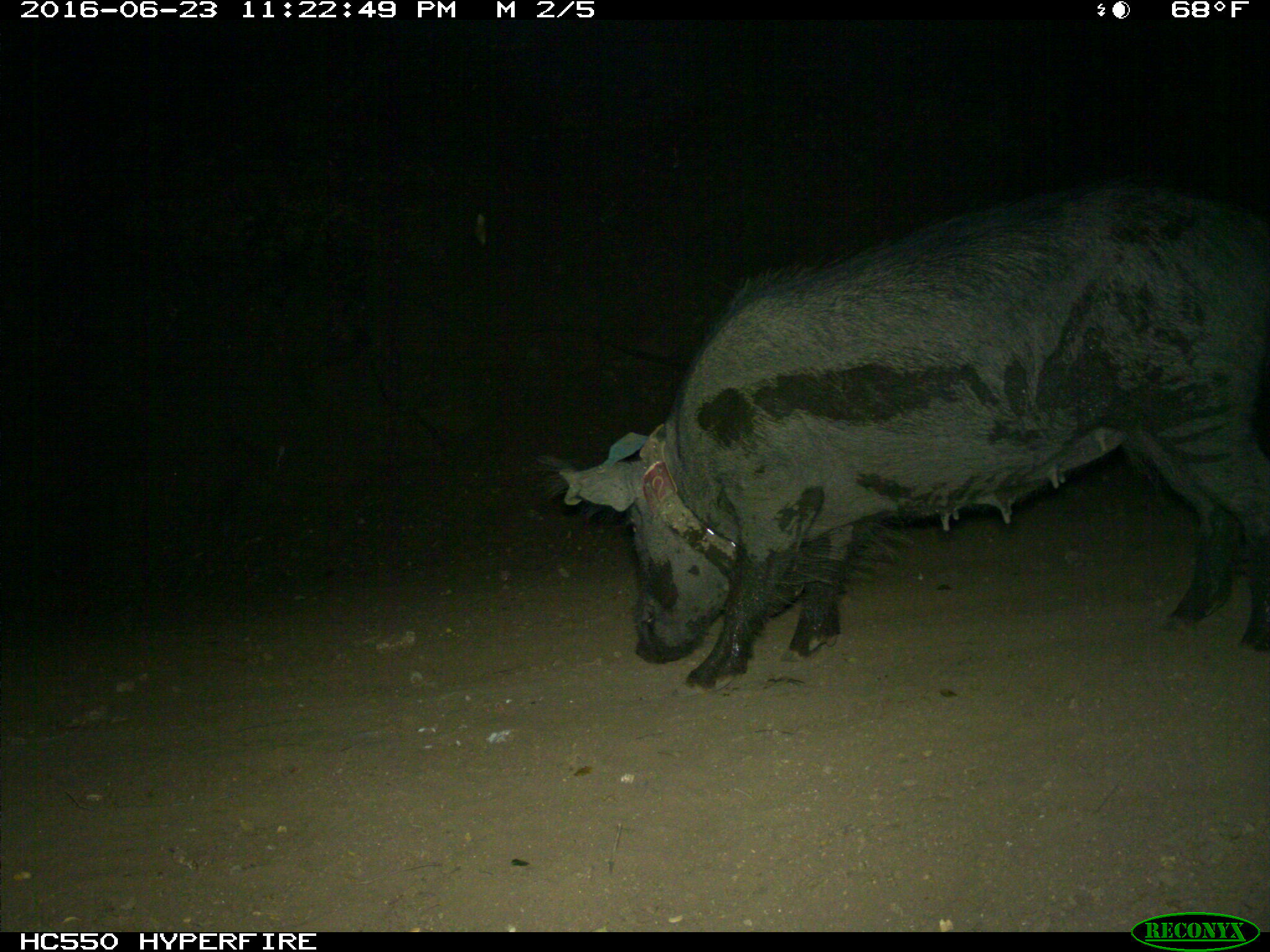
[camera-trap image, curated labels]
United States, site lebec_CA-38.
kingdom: Animalia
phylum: Chordata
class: Mammalia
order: Artiodactyla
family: Suidae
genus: Sus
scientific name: Sus scrofa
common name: wild boar